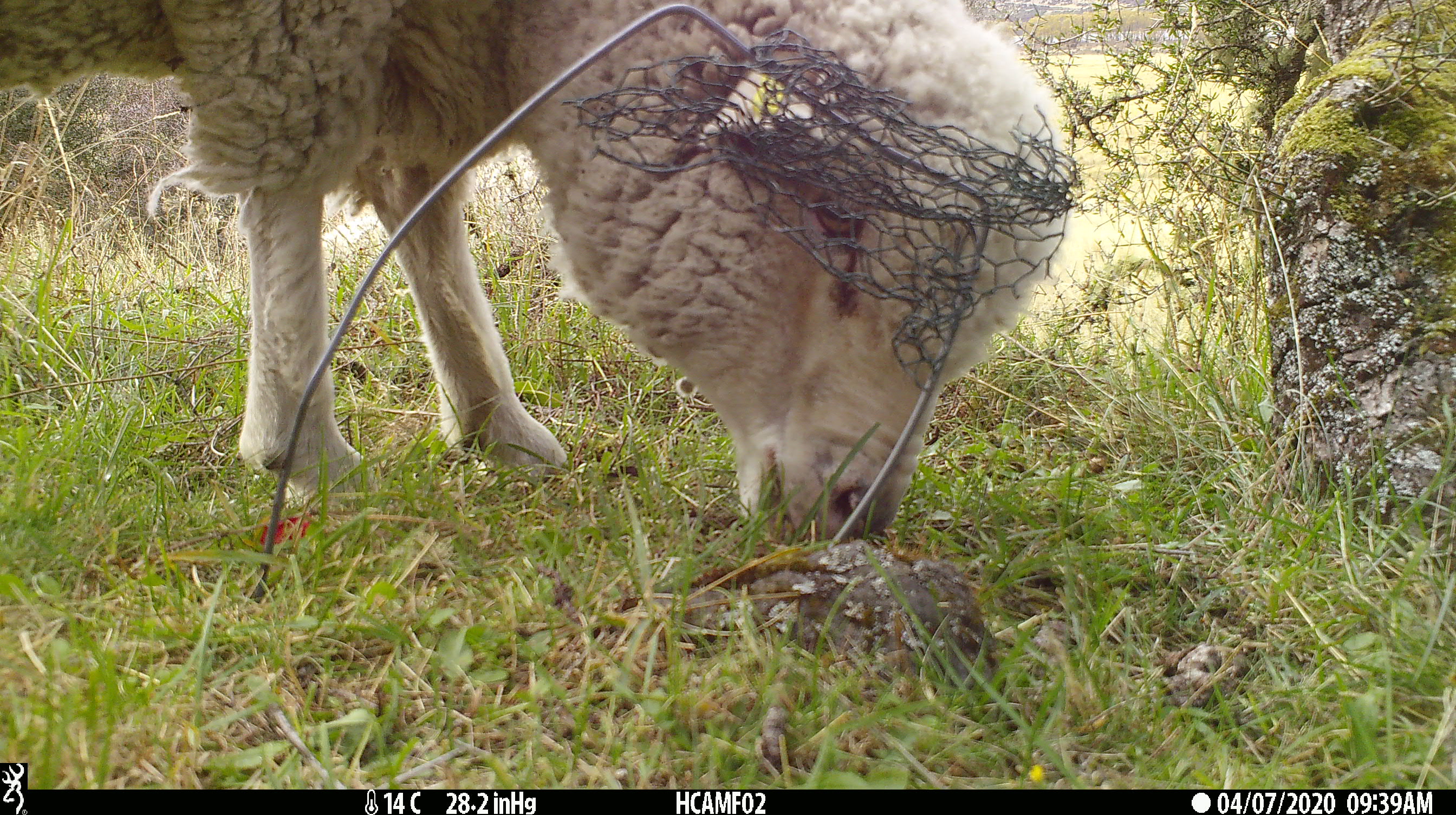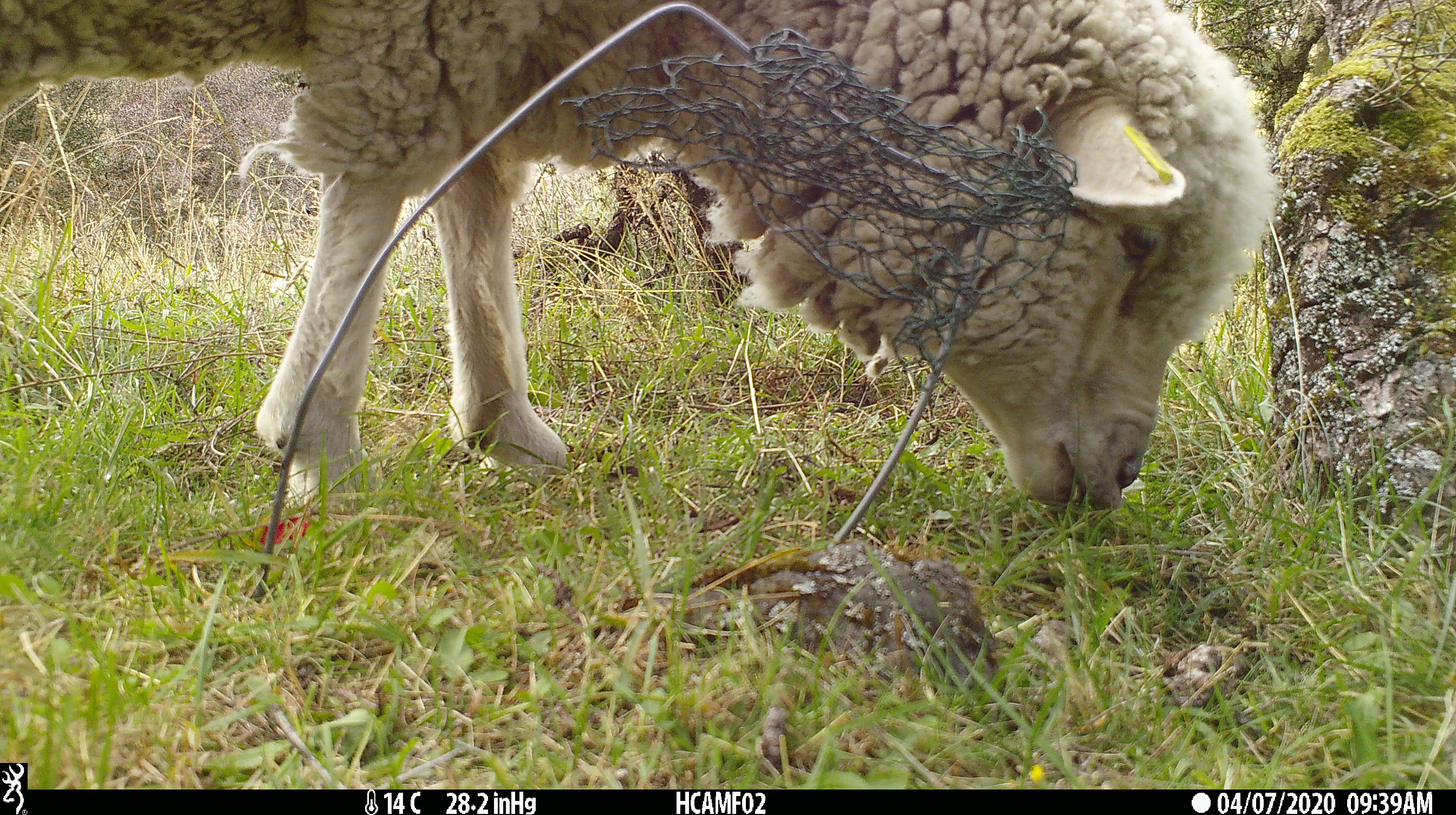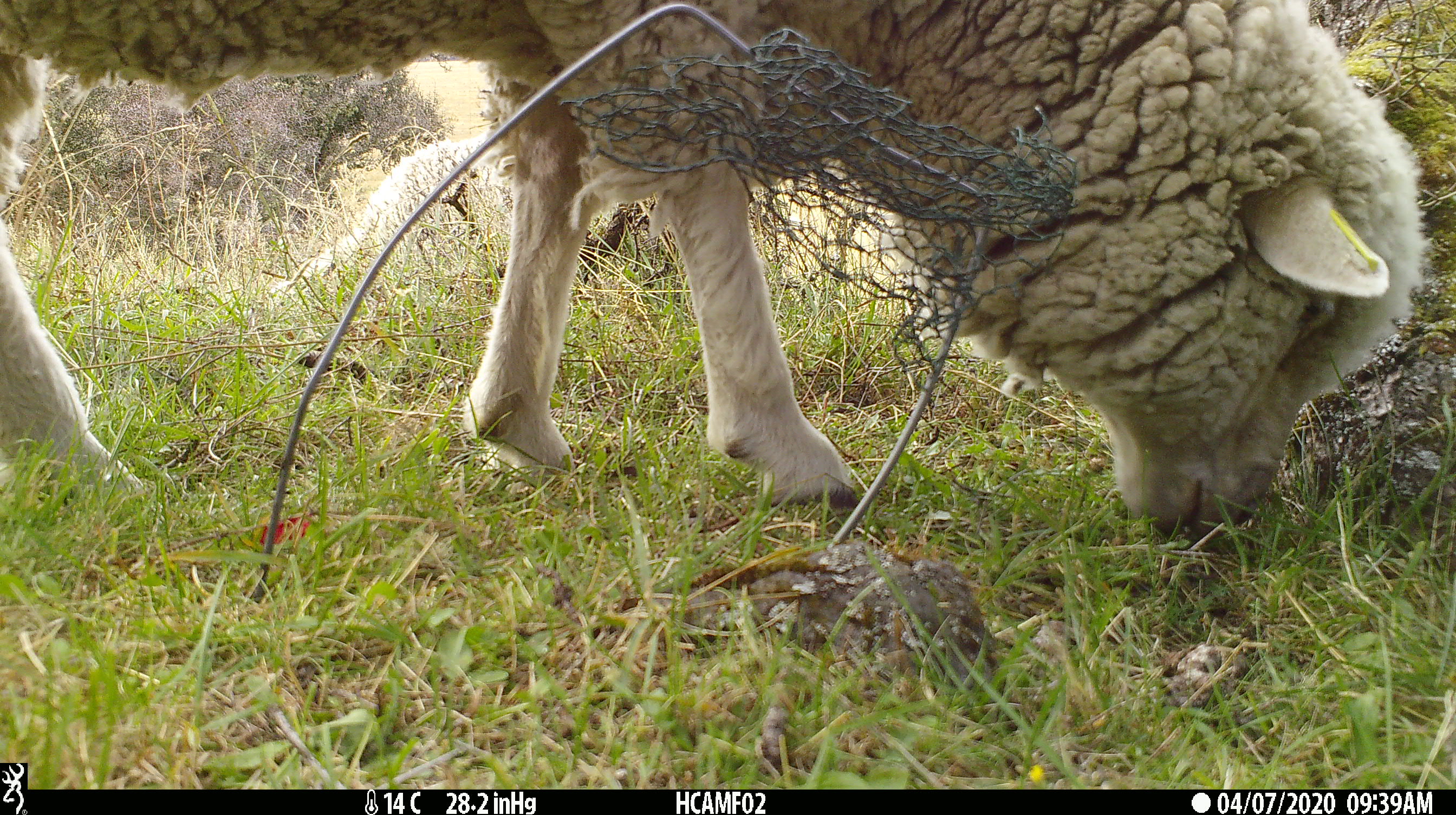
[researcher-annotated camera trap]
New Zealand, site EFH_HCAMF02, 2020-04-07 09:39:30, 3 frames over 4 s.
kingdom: Animalia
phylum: Chordata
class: Mammalia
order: Artiodactyla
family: Bovidae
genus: Ovis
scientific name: Ovis aries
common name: domestic sheep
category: sheep